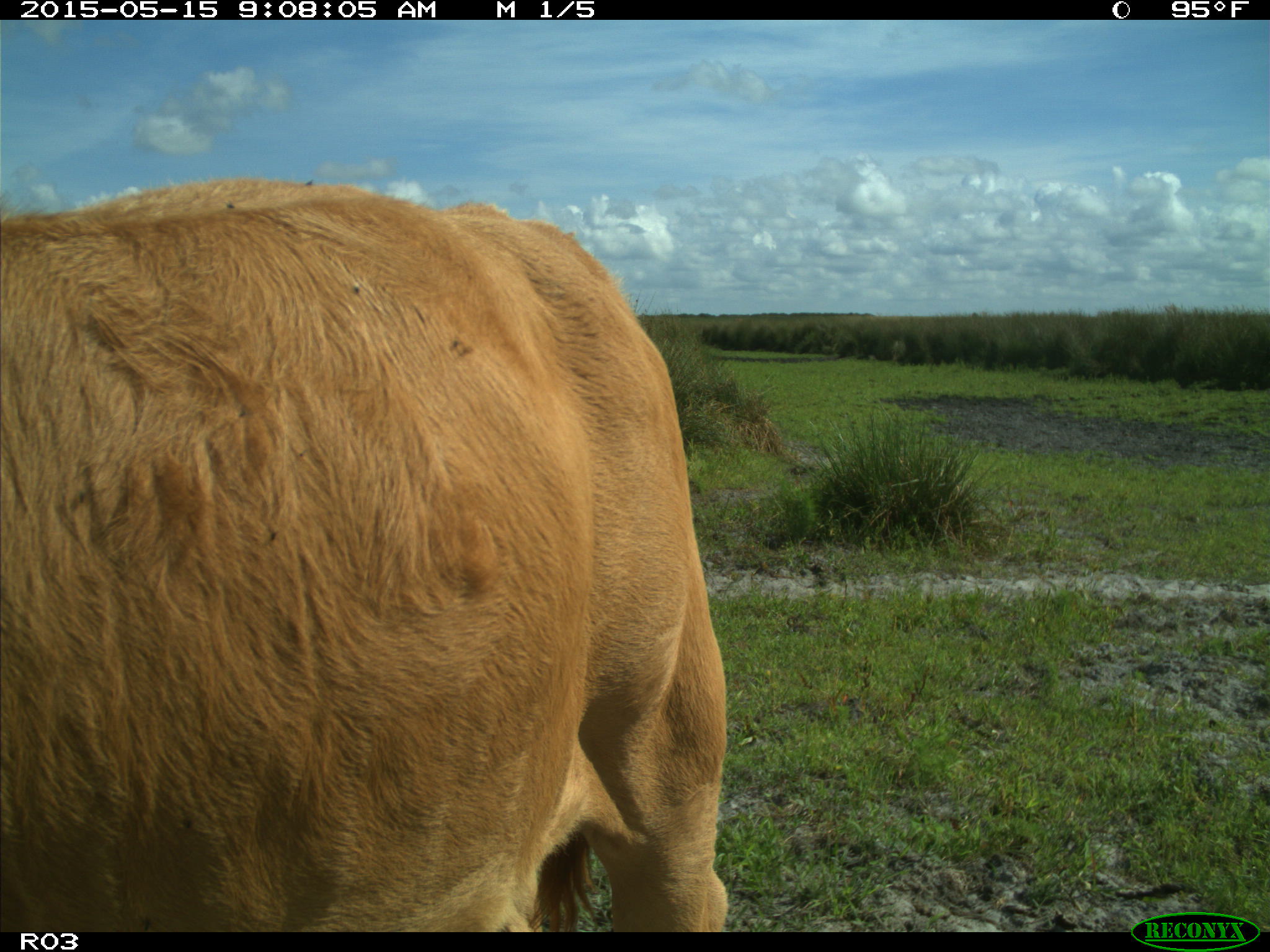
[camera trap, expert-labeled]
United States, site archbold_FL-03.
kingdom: Animalia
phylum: Chordata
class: Mammalia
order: Artiodactyla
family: Bovidae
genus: Bos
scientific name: Bos taurus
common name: domestic cow